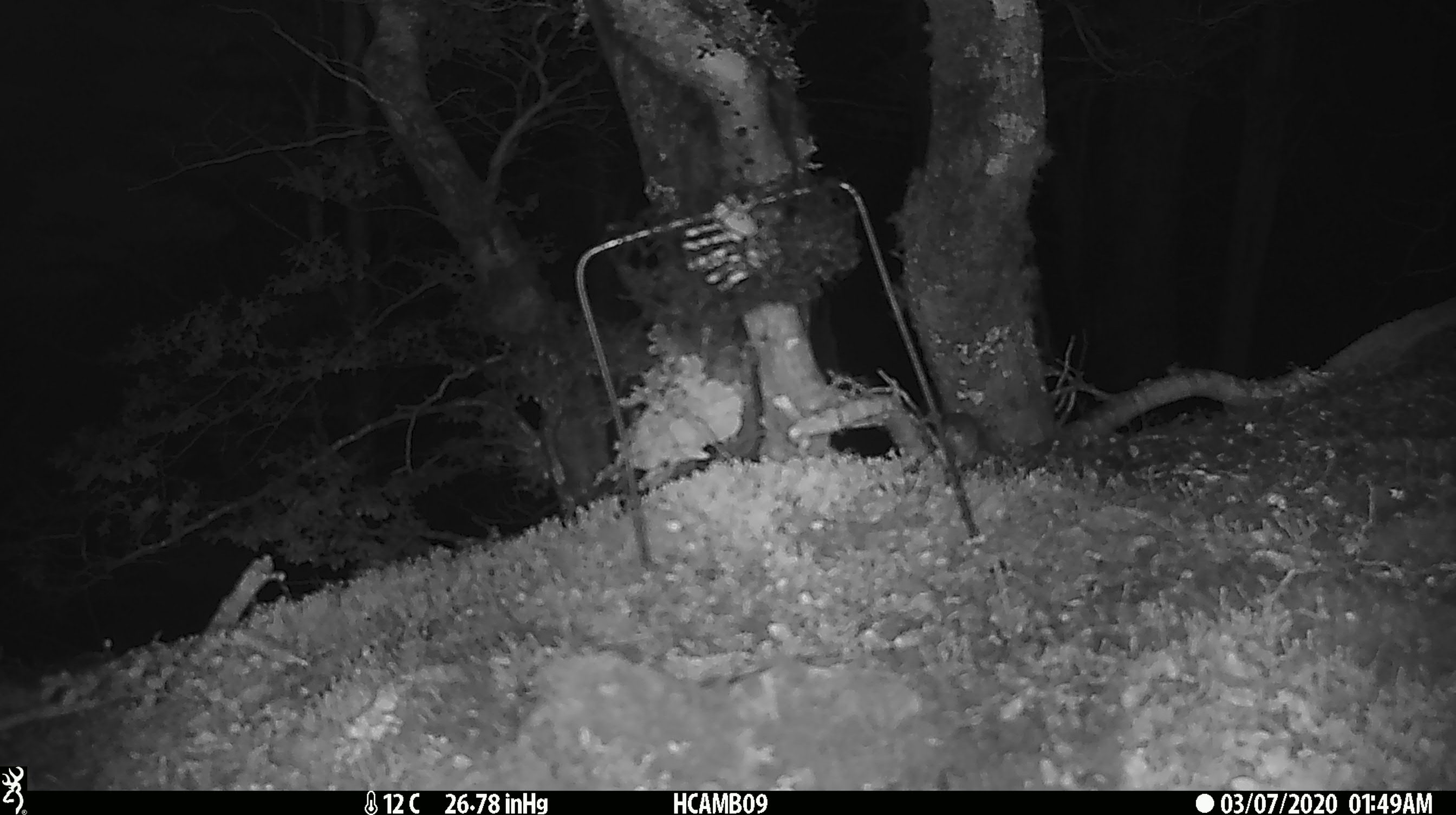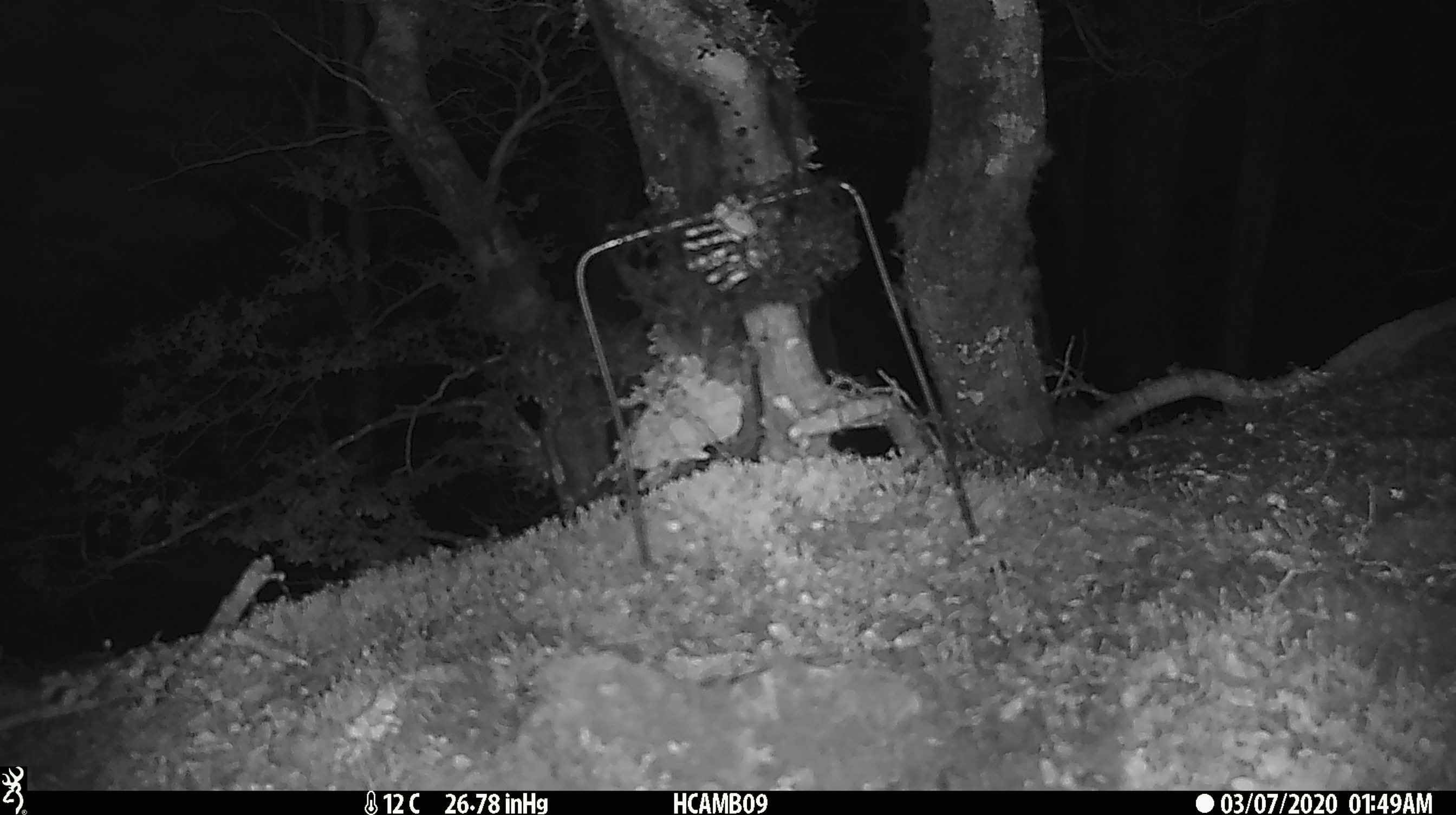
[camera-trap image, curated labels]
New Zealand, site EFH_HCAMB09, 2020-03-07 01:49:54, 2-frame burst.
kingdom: Animalia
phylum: Chordata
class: Mammalia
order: Rodentia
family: Muridae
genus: Mus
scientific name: Mus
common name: mouse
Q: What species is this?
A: Mouse (Mus).